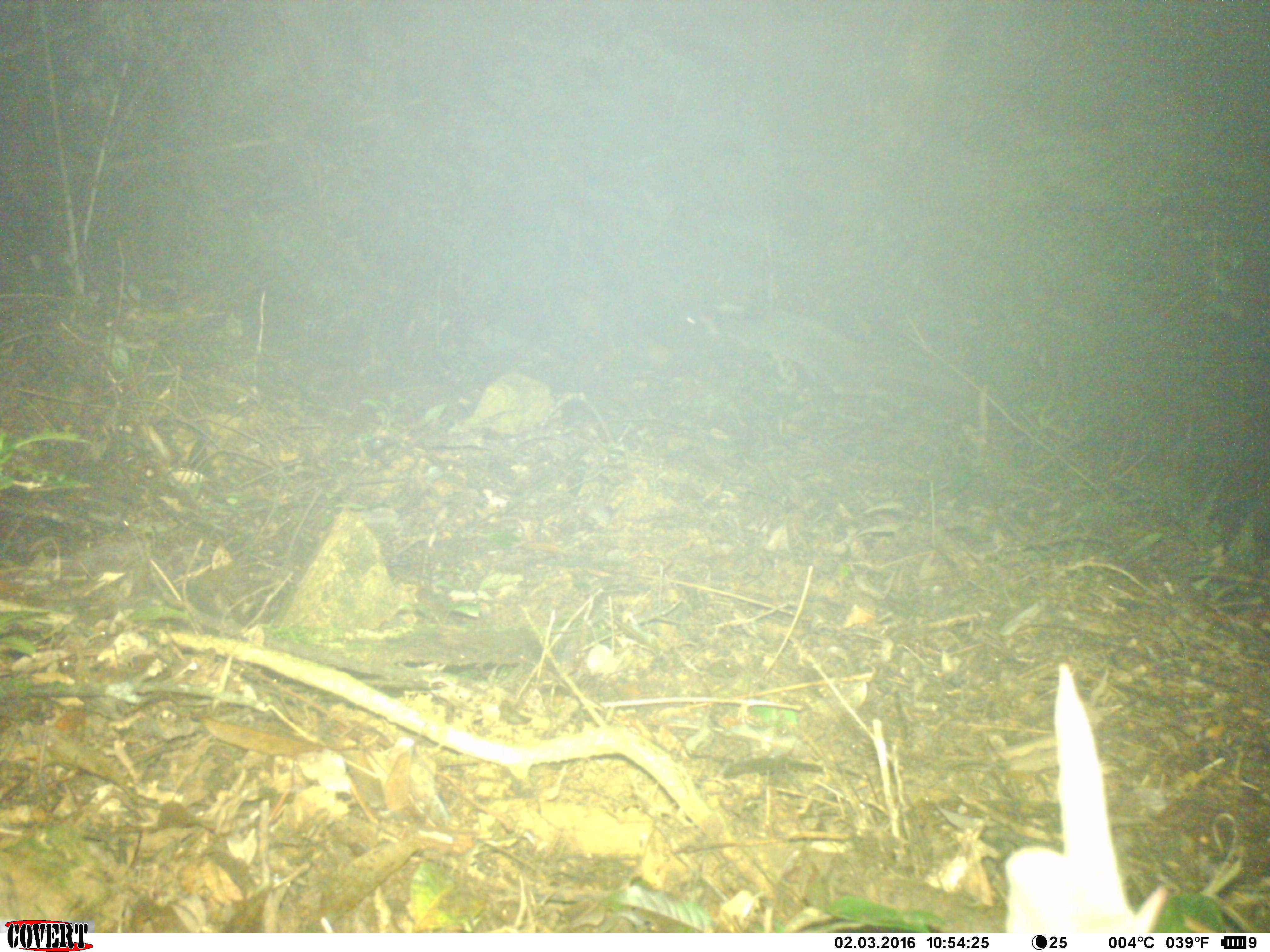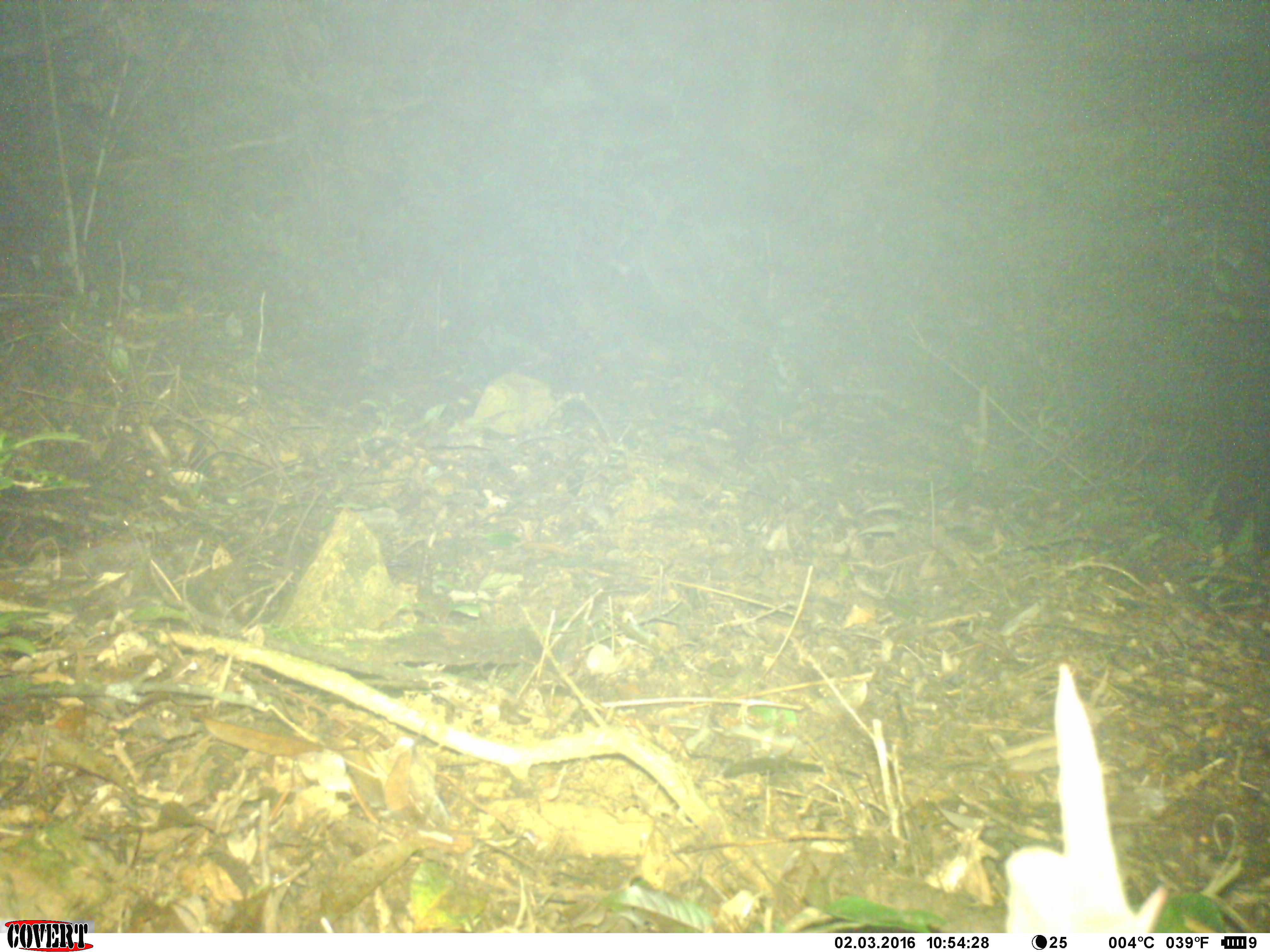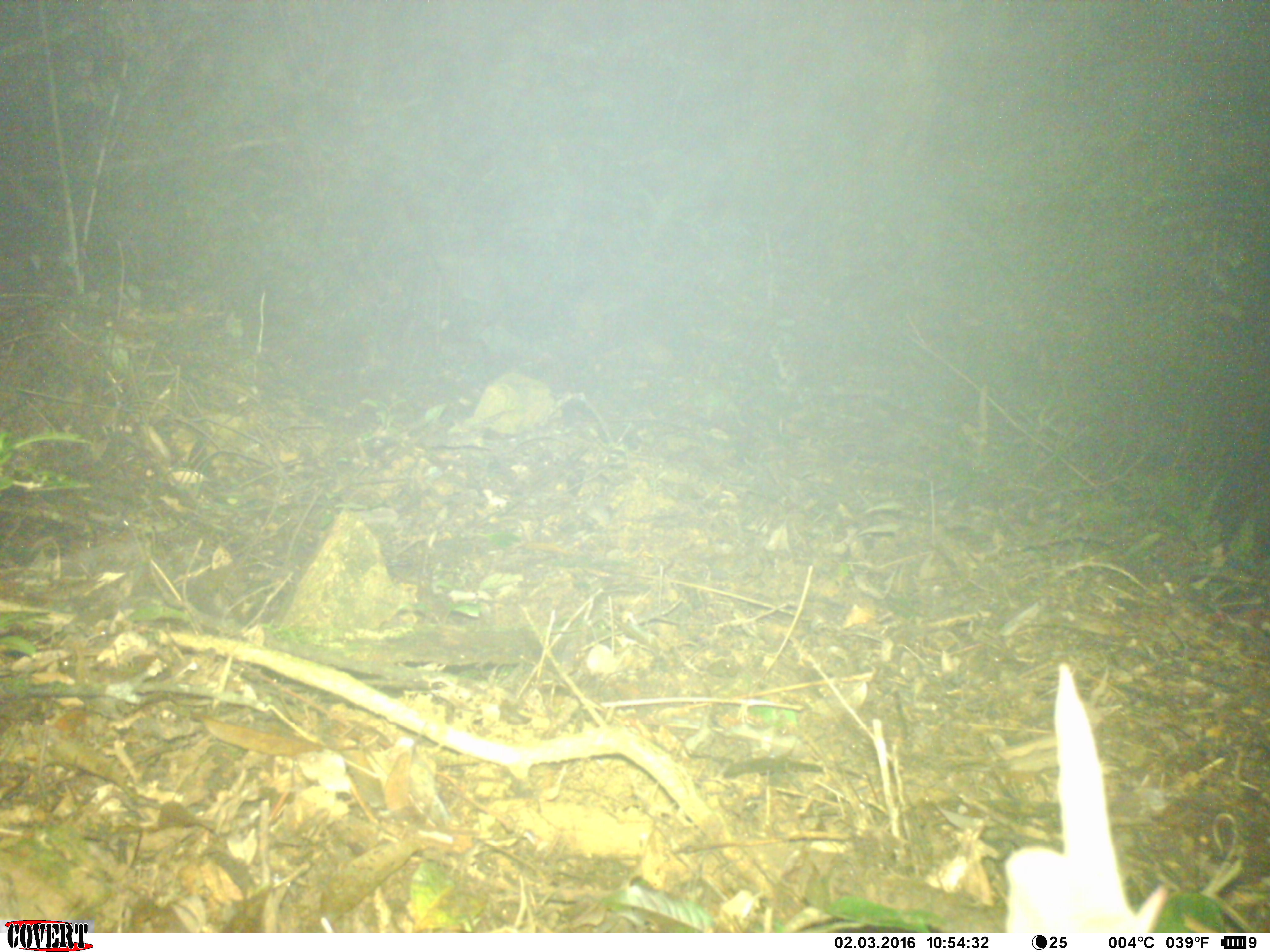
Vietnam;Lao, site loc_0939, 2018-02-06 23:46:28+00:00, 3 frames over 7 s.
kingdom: Animalia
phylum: Chordata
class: Mammalia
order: Carnivora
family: Viverridae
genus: Paguma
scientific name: Paguma larvata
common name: masked palm civet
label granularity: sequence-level